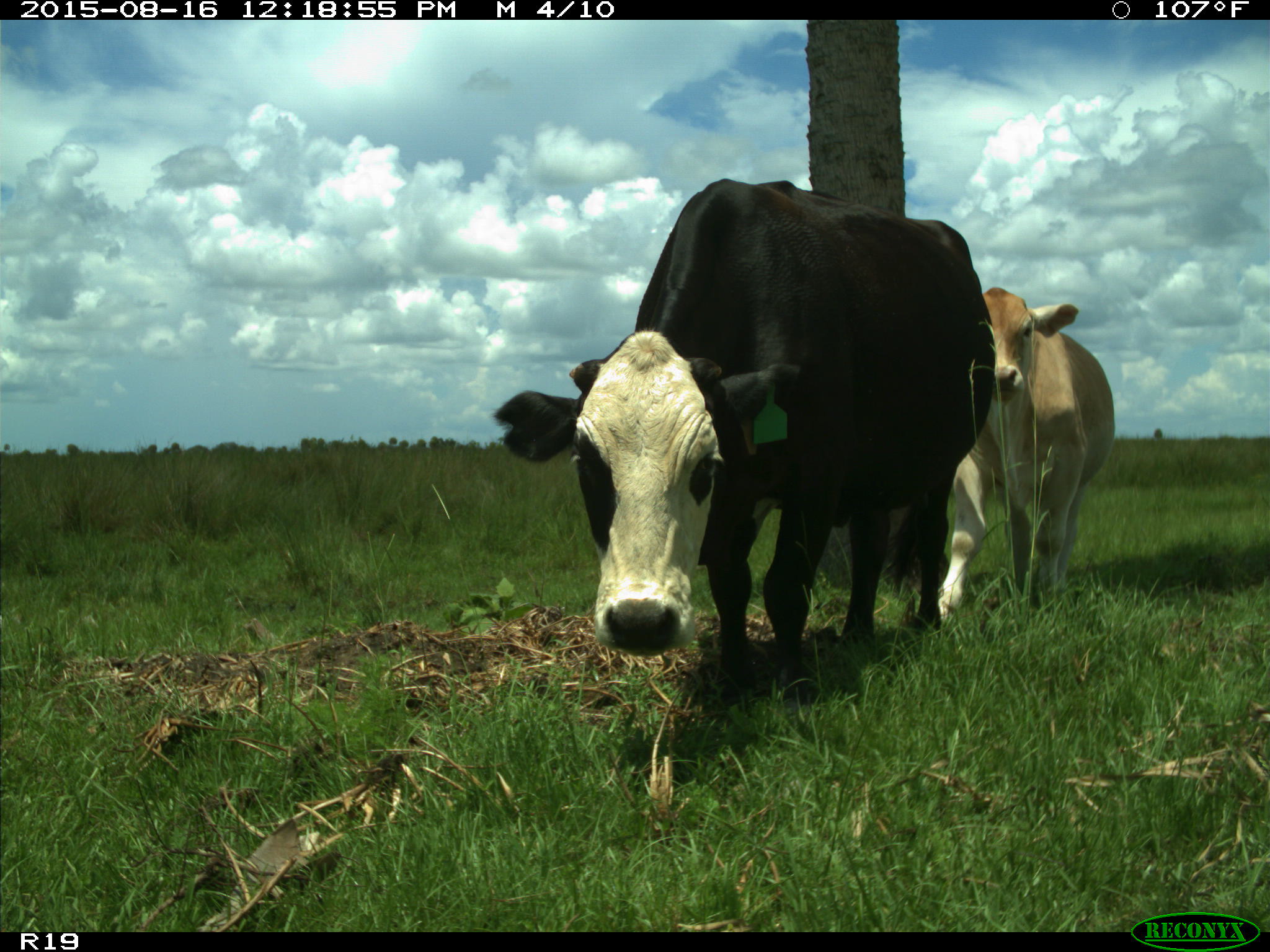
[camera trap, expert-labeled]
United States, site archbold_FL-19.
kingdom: Animalia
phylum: Chordata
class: Mammalia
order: Artiodactyla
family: Bovidae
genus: Bos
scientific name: Bos taurus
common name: domestic cow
Bos taurus (domestic cow).